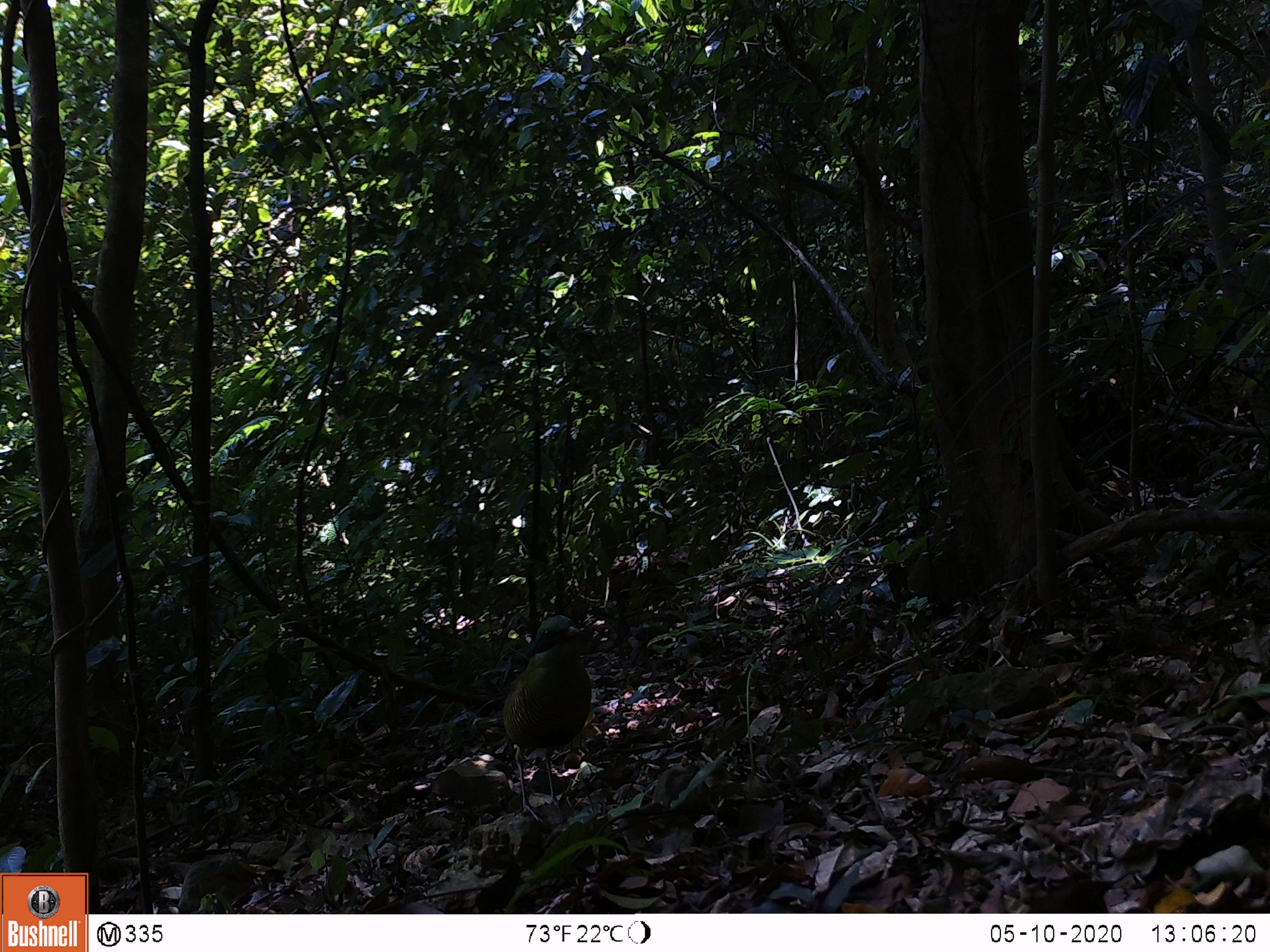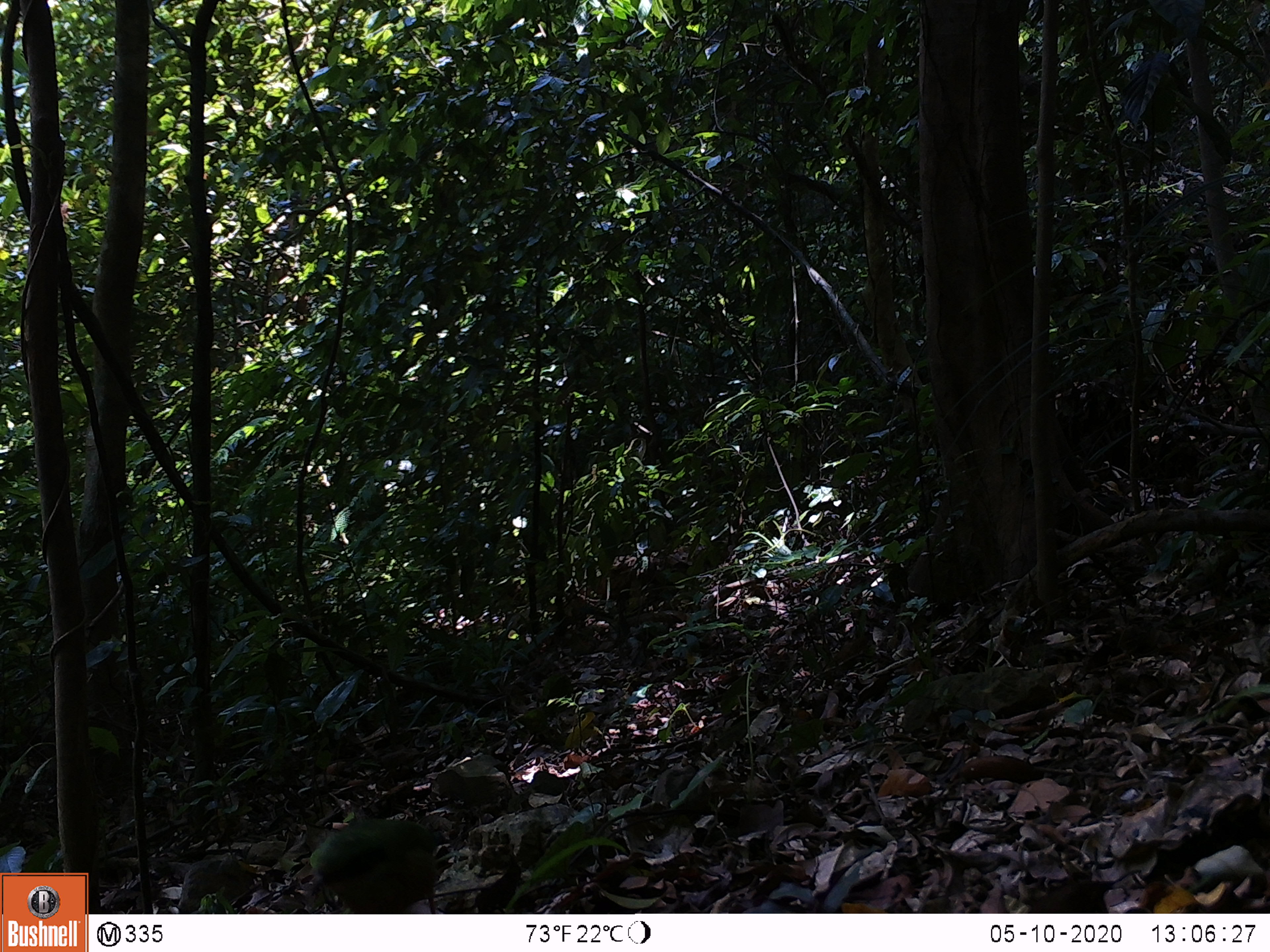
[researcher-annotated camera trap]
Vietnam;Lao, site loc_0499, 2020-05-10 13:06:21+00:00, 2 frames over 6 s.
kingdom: Animalia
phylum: Chordata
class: Aves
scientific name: Aves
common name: bird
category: unidentified bird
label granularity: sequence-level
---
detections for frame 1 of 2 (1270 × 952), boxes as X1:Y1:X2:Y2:
unidentified bird: 501:614:593:827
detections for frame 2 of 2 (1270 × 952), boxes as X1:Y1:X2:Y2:
unidentified bird: 305:813:445:913